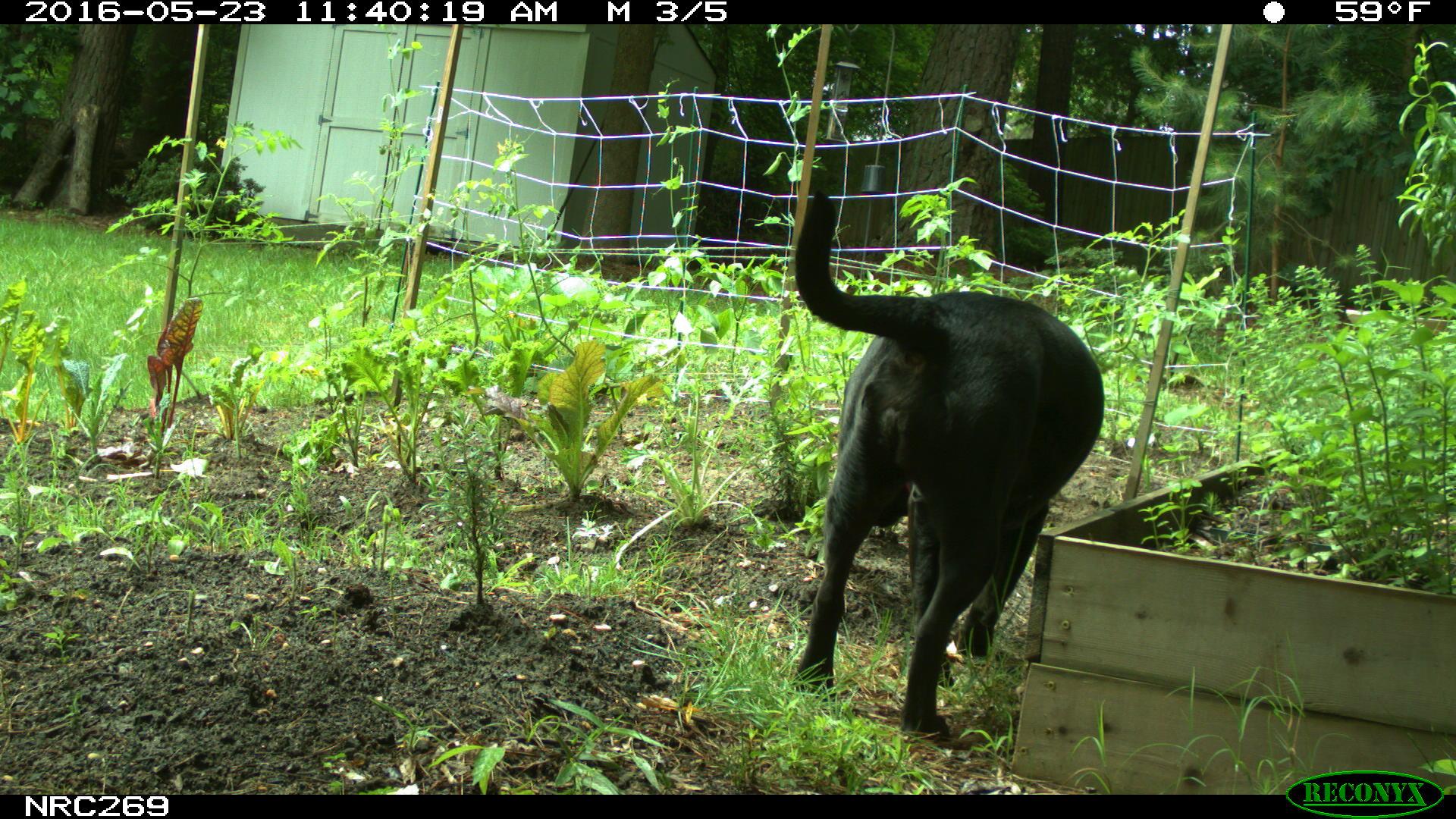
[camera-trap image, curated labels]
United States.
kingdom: Animalia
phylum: Chordata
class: Mammalia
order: Carnivora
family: Canidae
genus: Canis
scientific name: Canis familiaris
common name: domestic dog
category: Dog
Dog (domestic dog) (Canis familiaris).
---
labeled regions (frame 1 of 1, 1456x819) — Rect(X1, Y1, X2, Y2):
Dog: Rect(790, 188, 1121, 746)